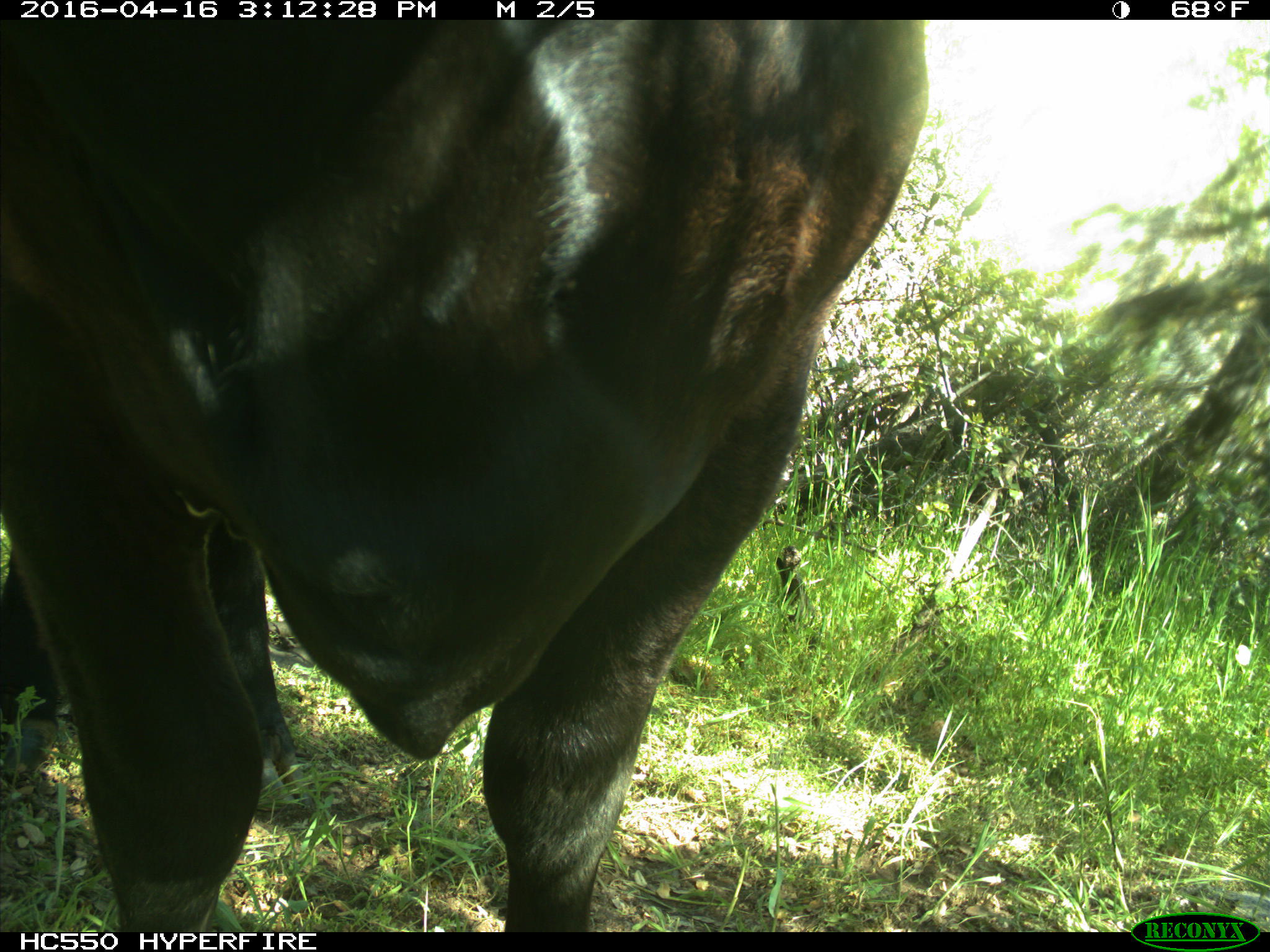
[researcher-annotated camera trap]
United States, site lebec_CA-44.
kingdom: Animalia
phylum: Chordata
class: Mammalia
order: Artiodactyla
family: Bovidae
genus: Bos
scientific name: Bos taurus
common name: domestic cow